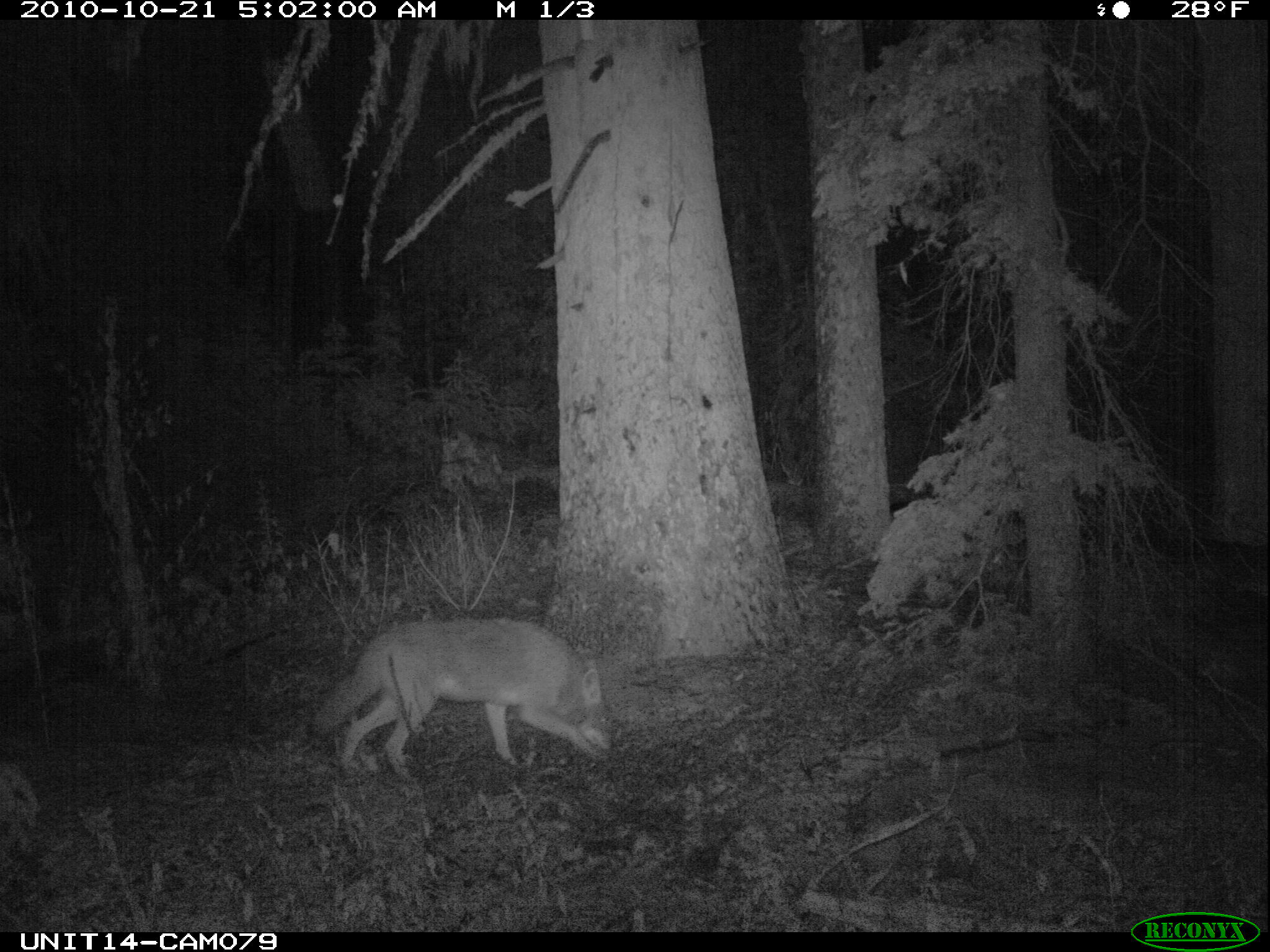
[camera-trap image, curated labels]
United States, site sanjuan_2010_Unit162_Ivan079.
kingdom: Animalia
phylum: Chordata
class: Mammalia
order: Carnivora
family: Canidae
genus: Canis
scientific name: Canis latrans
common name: coyote